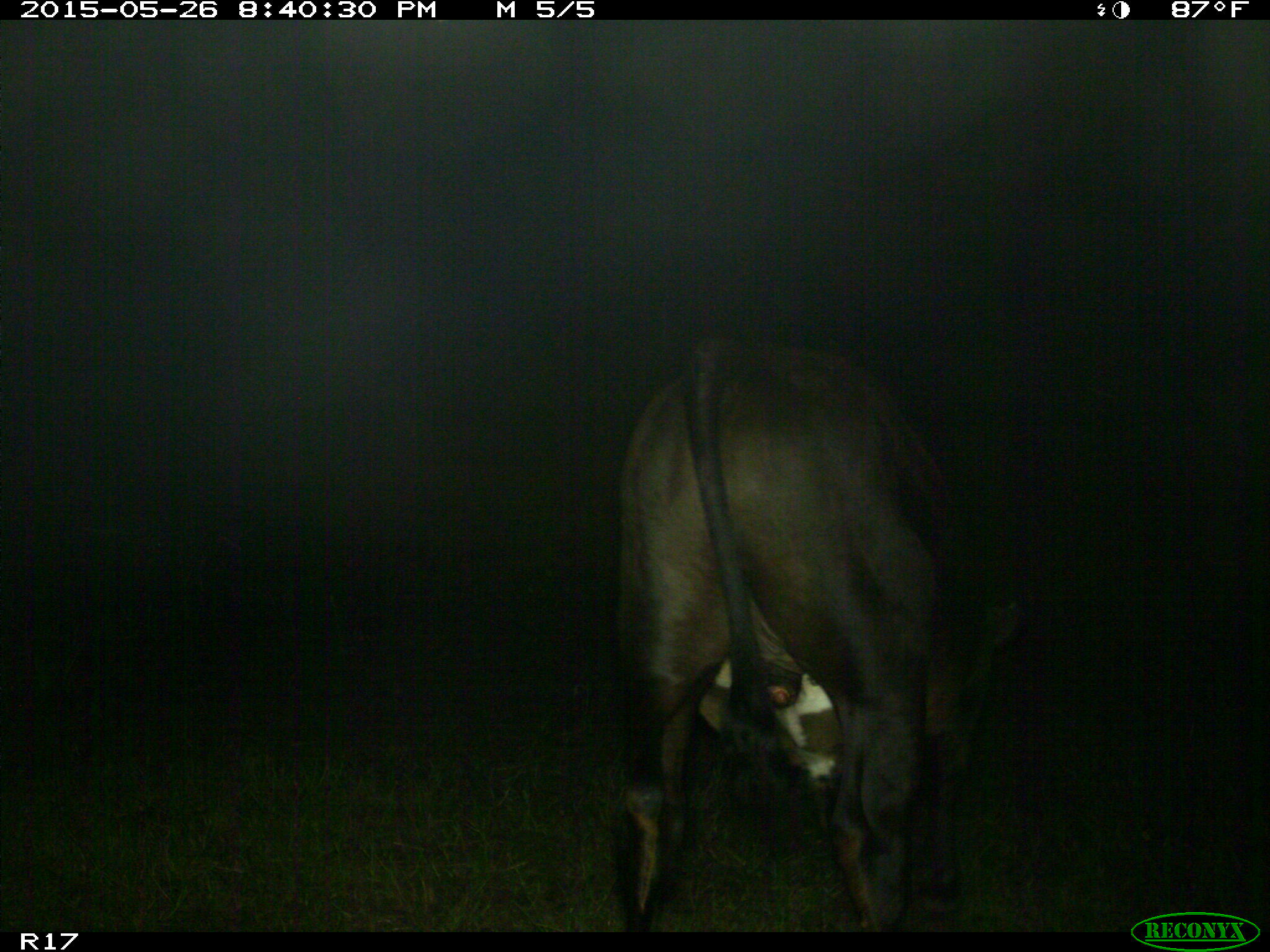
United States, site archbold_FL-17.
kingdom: Animalia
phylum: Chordata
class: Mammalia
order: Artiodactyla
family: Bovidae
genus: Bos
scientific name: Bos taurus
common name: domestic cow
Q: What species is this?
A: Bos taurus (domestic cow).